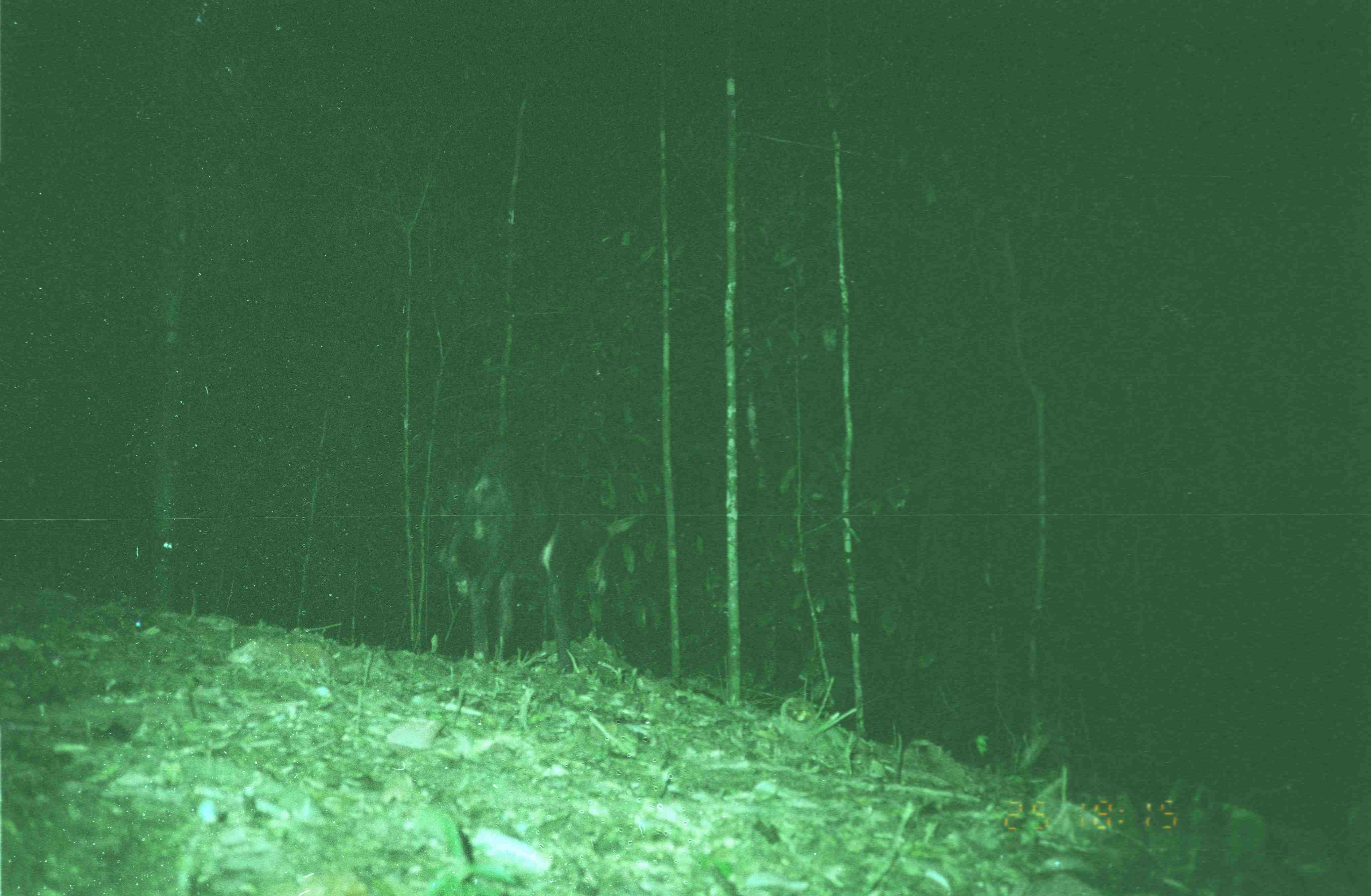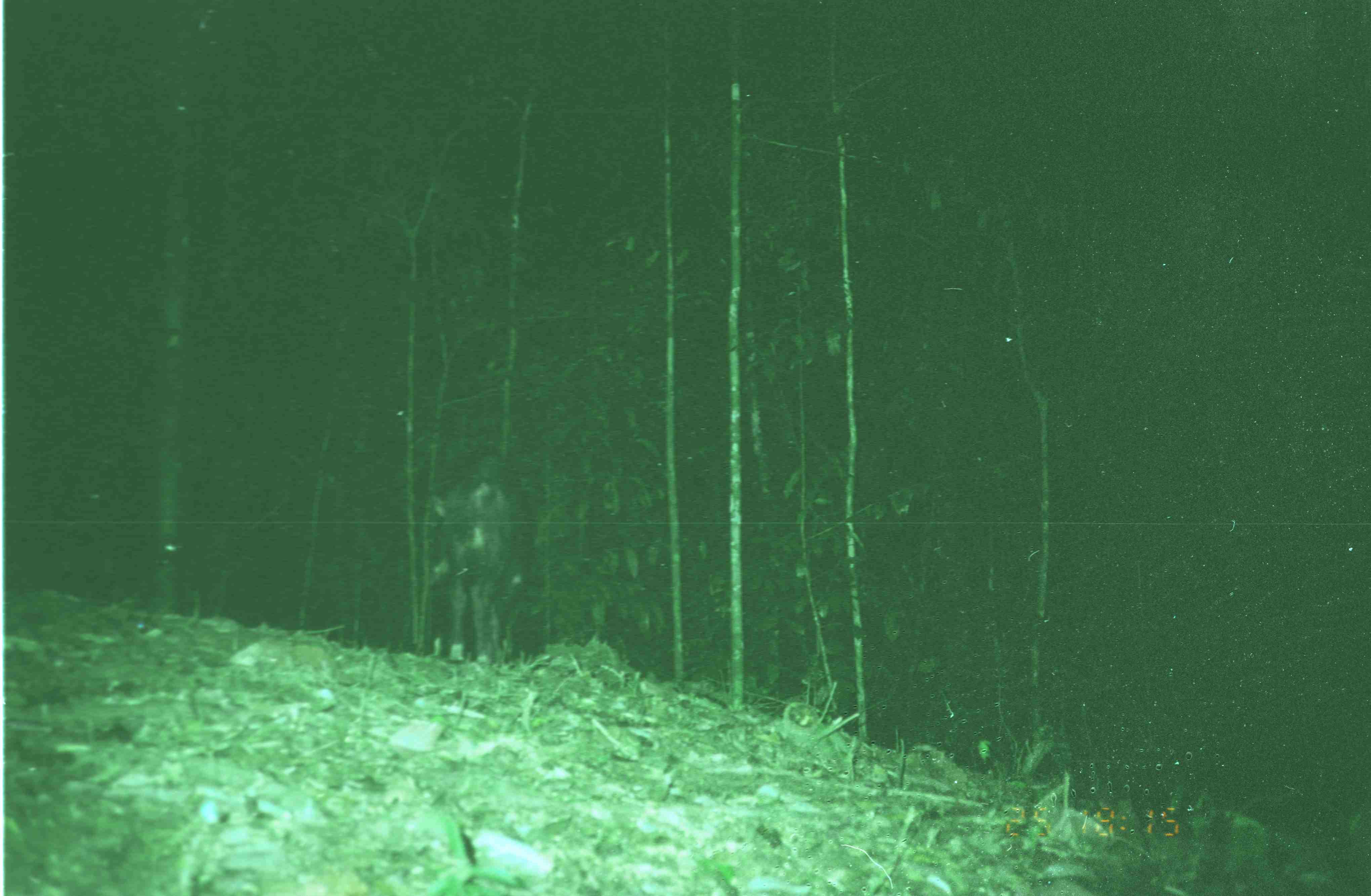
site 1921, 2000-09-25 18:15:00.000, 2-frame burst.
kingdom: Animalia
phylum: Chordata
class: Mammalia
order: Artiodactyla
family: Bovidae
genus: Capricornis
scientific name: Capricornis sumatraensis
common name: southern serow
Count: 1.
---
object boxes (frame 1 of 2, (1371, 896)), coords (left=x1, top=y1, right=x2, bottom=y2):
capricornis sumatraensis: (left=438, top=439, right=645, bottom=675)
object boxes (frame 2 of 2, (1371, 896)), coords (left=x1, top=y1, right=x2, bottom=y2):
capricornis sumatraensis: (left=427, top=470, right=525, bottom=667)